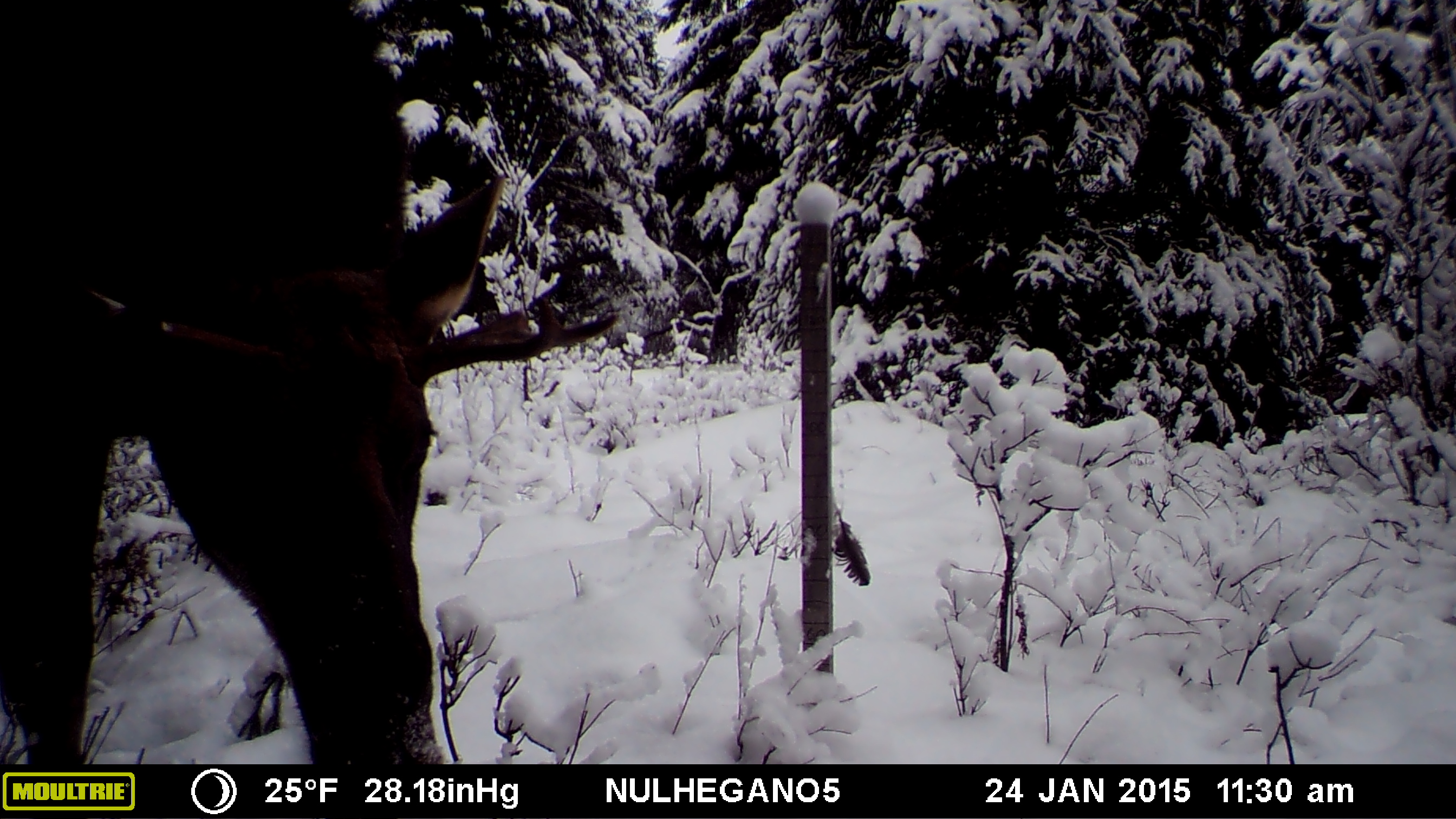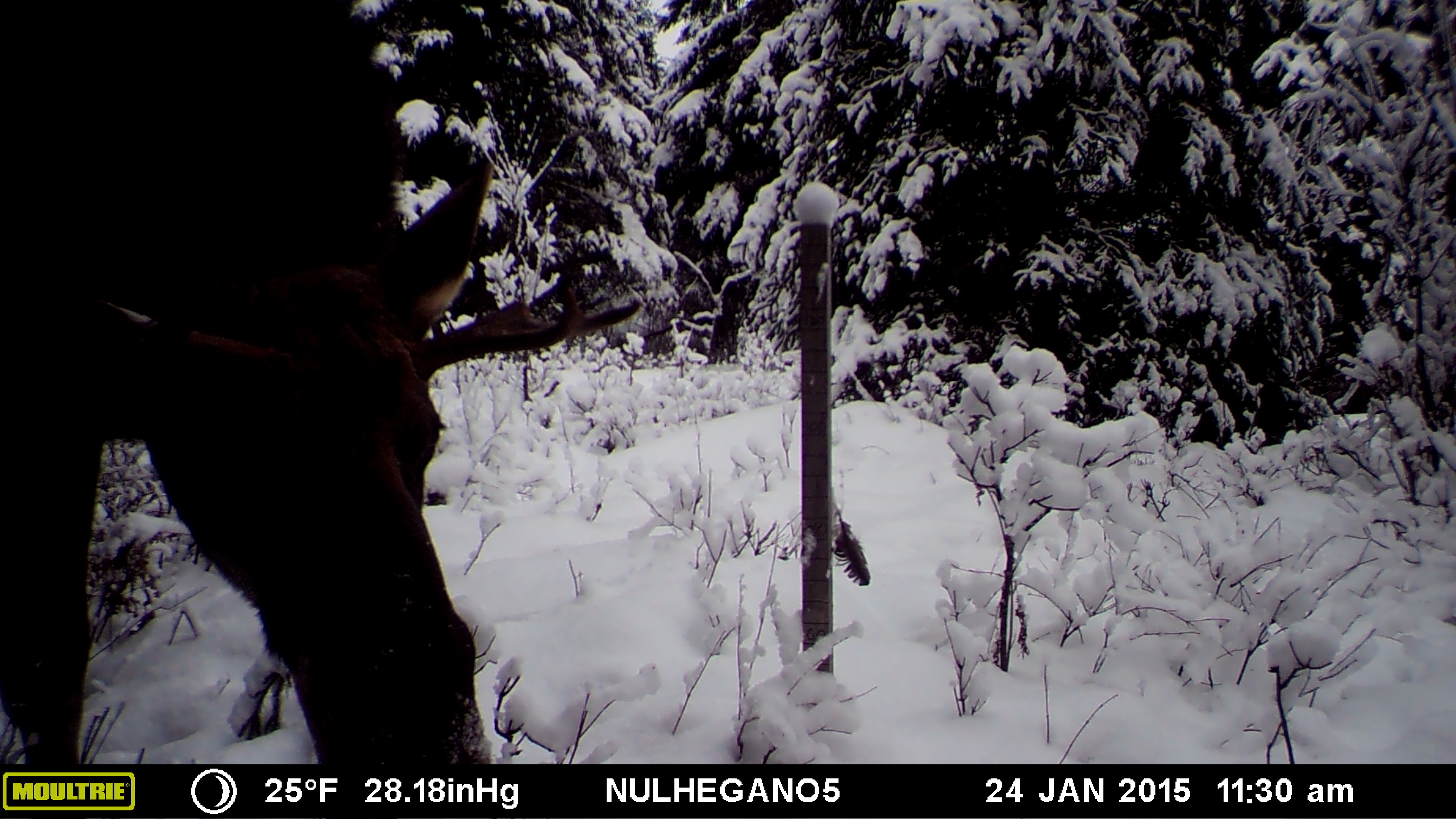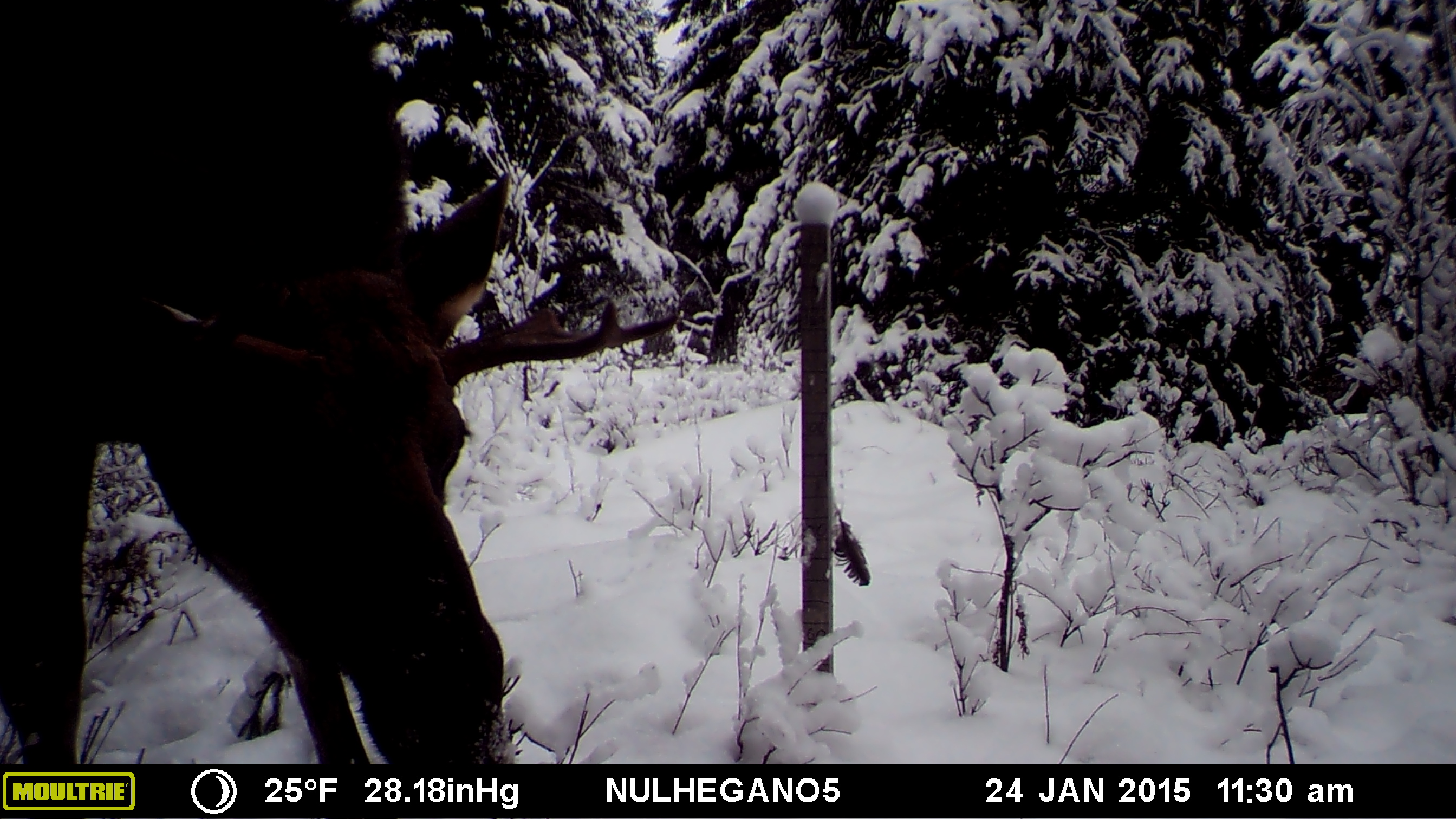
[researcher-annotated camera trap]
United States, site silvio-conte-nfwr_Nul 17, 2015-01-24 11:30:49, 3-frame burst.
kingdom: Animalia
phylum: Chordata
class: Mammalia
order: Artiodactyla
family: Cervidae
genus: Alces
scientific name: Alces alces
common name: moose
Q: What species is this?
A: Moose (Alces alces).